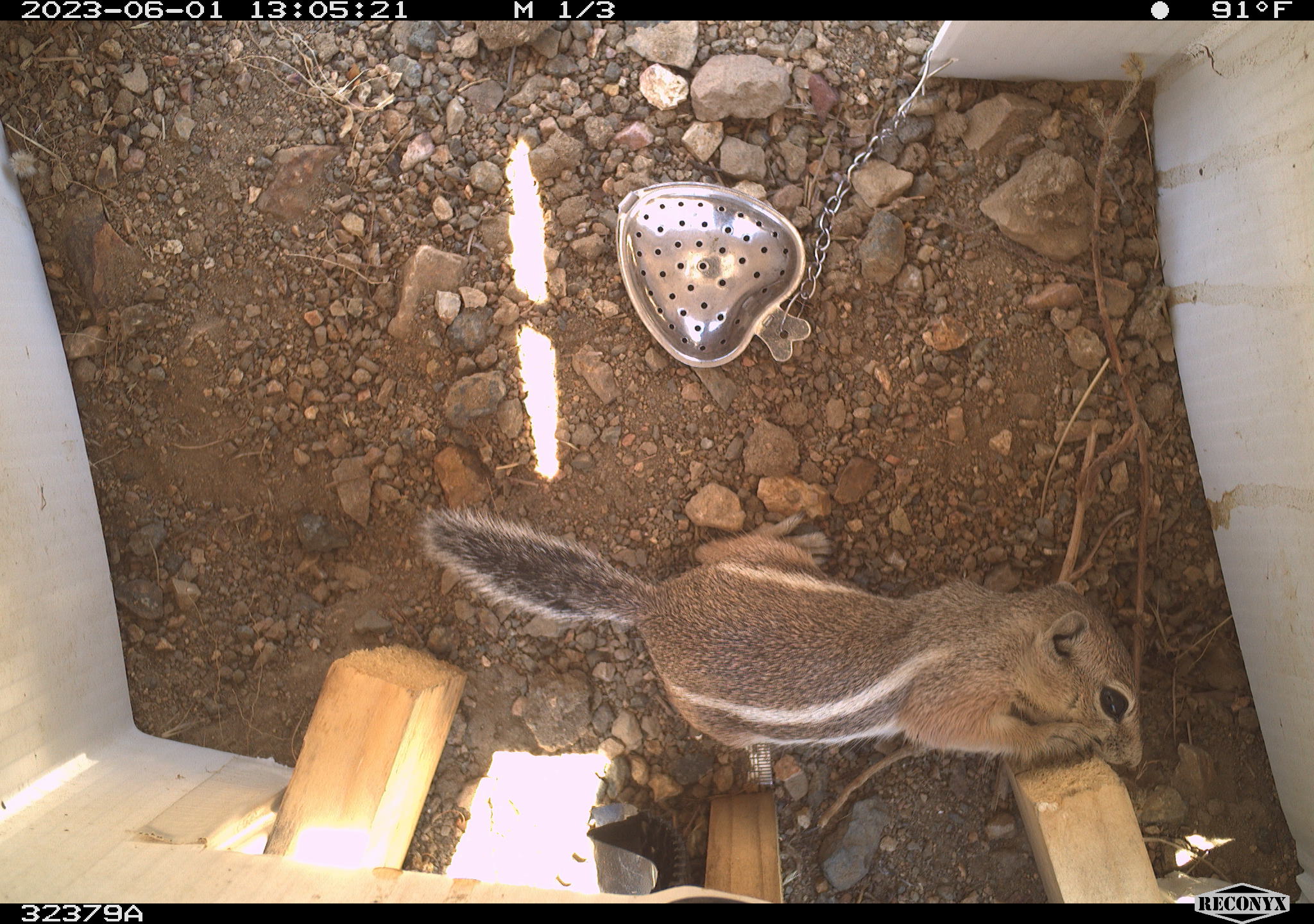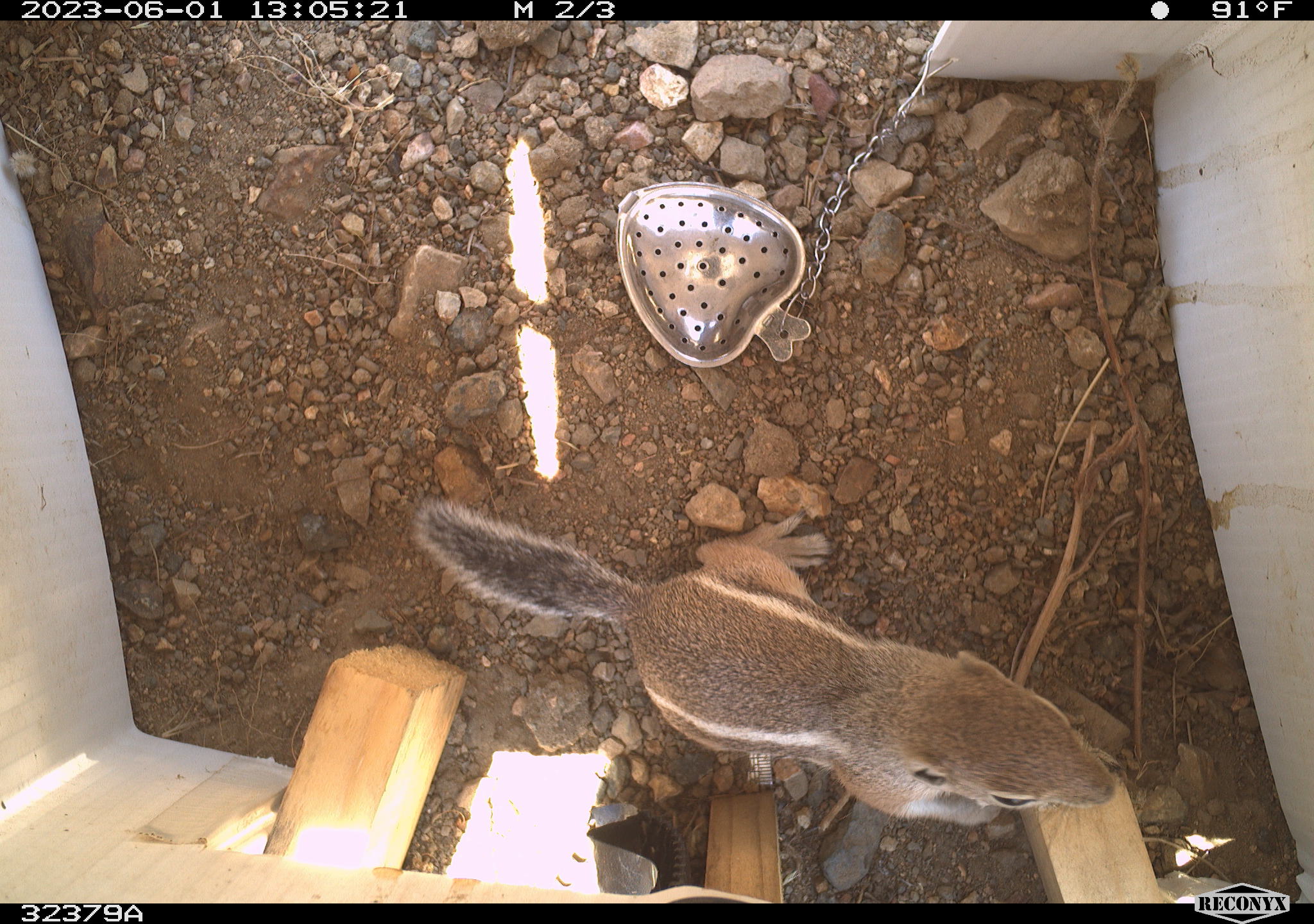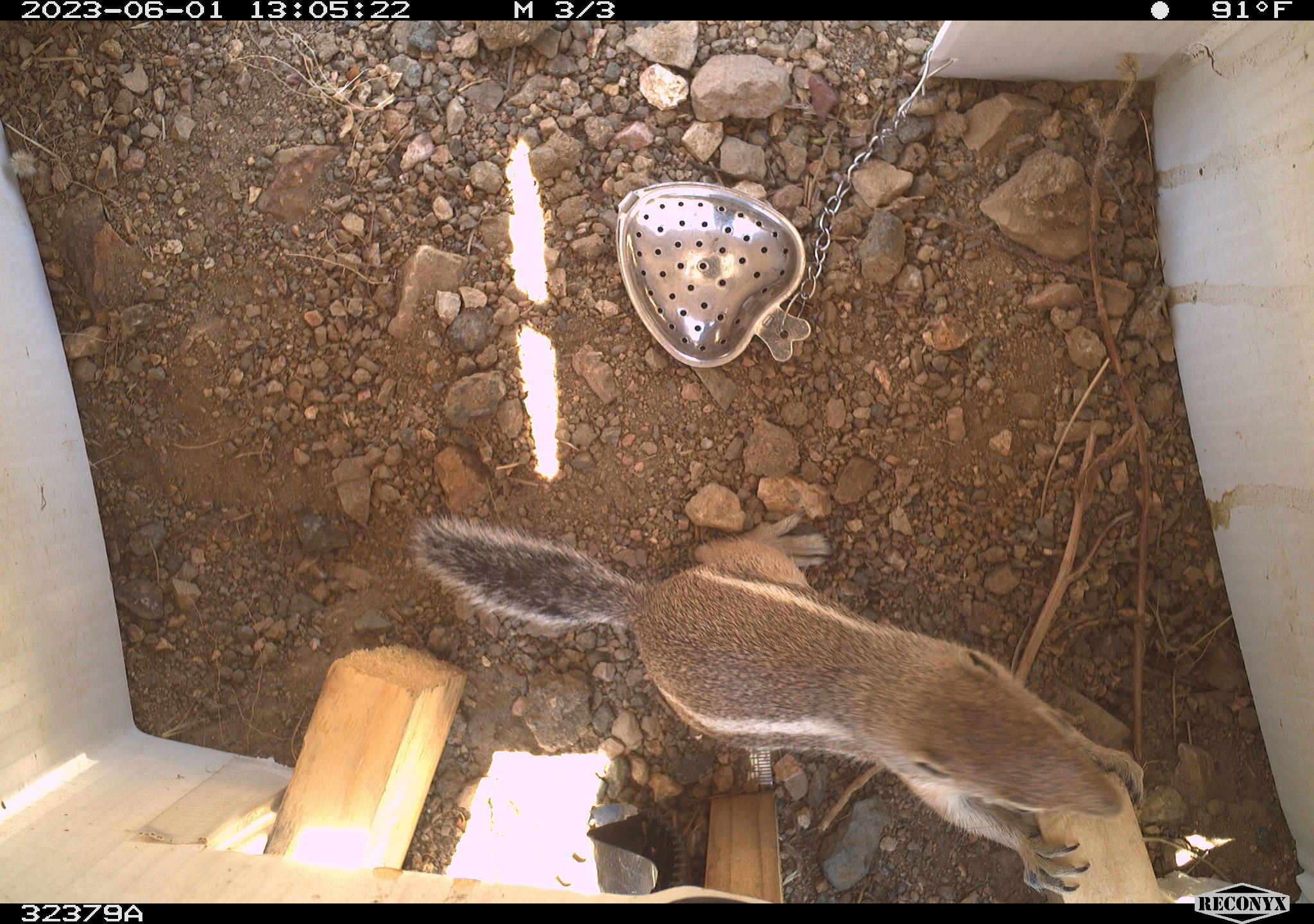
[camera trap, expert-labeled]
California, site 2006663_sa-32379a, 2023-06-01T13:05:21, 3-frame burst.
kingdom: Animalia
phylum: Chordata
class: Mammalia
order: Rodentia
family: Sciuridae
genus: Ammospermophilus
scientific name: Ammospermophilus leucurus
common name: white-tailed antelope squirrel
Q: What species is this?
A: White-tailed antelope squirrel (Ammospermophilus leucurus).